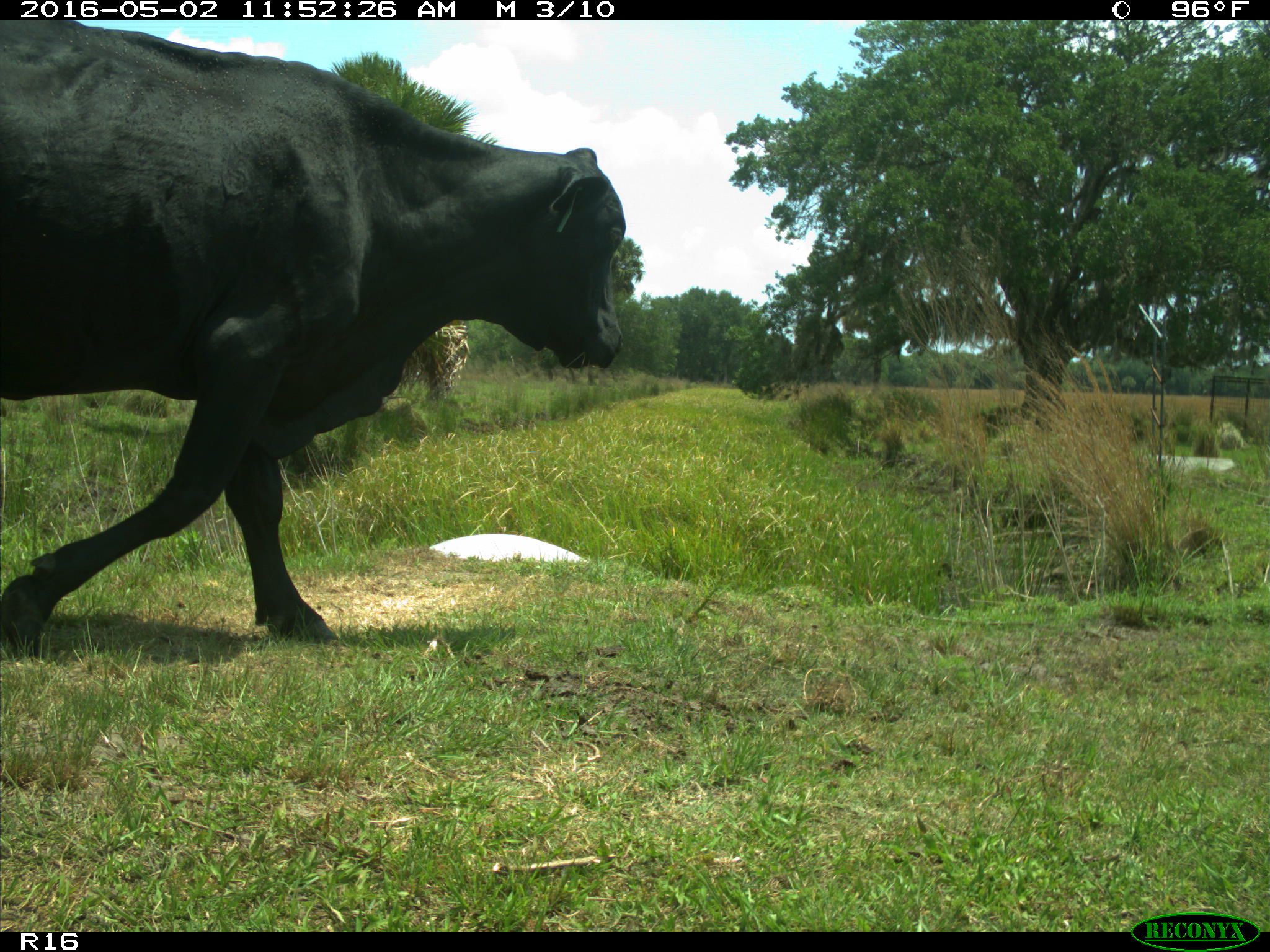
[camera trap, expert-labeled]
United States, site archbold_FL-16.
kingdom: Animalia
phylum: Chordata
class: Mammalia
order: Artiodactyla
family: Bovidae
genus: Bos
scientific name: Bos taurus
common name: domestic cow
Bos taurus (domestic cow).